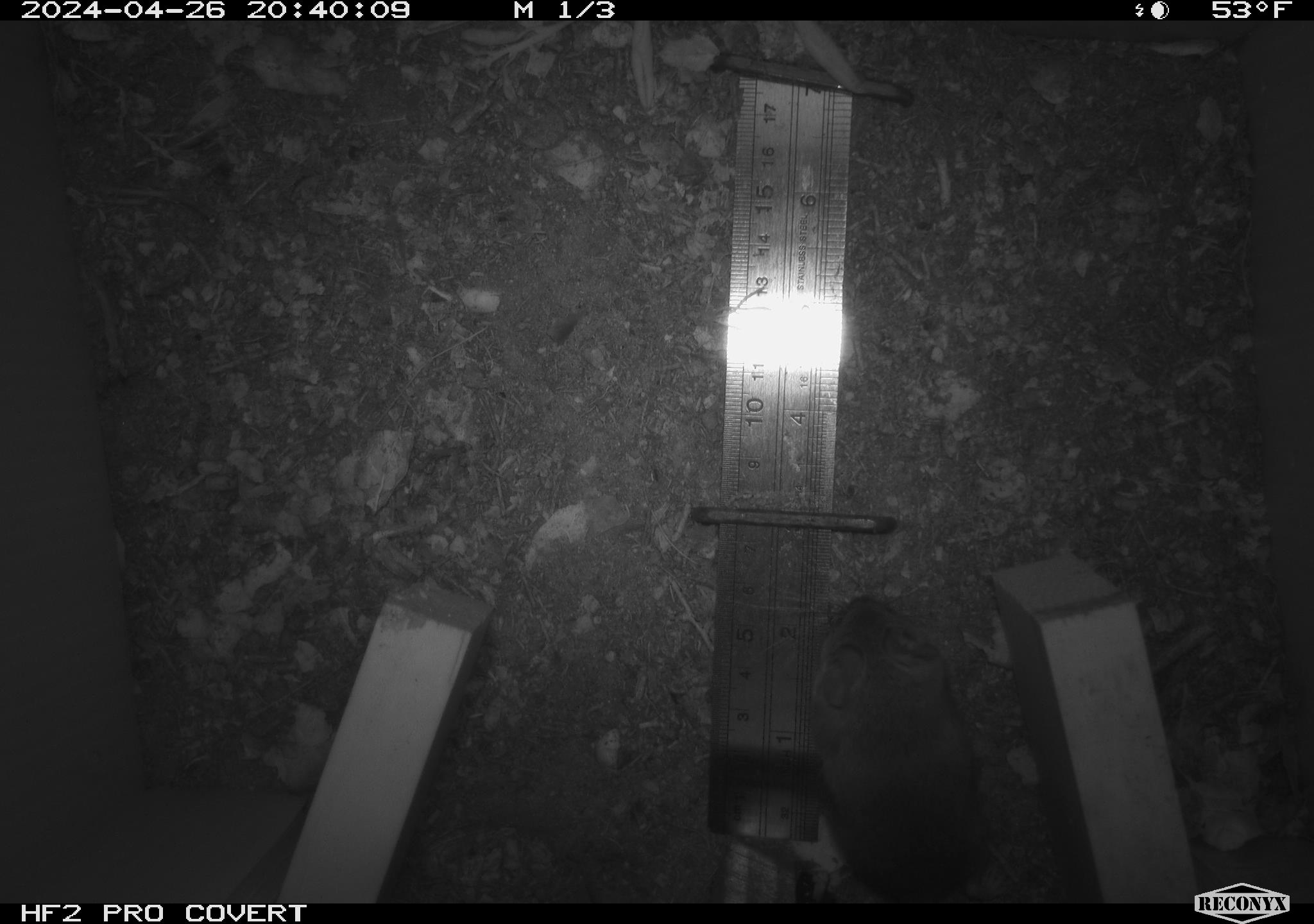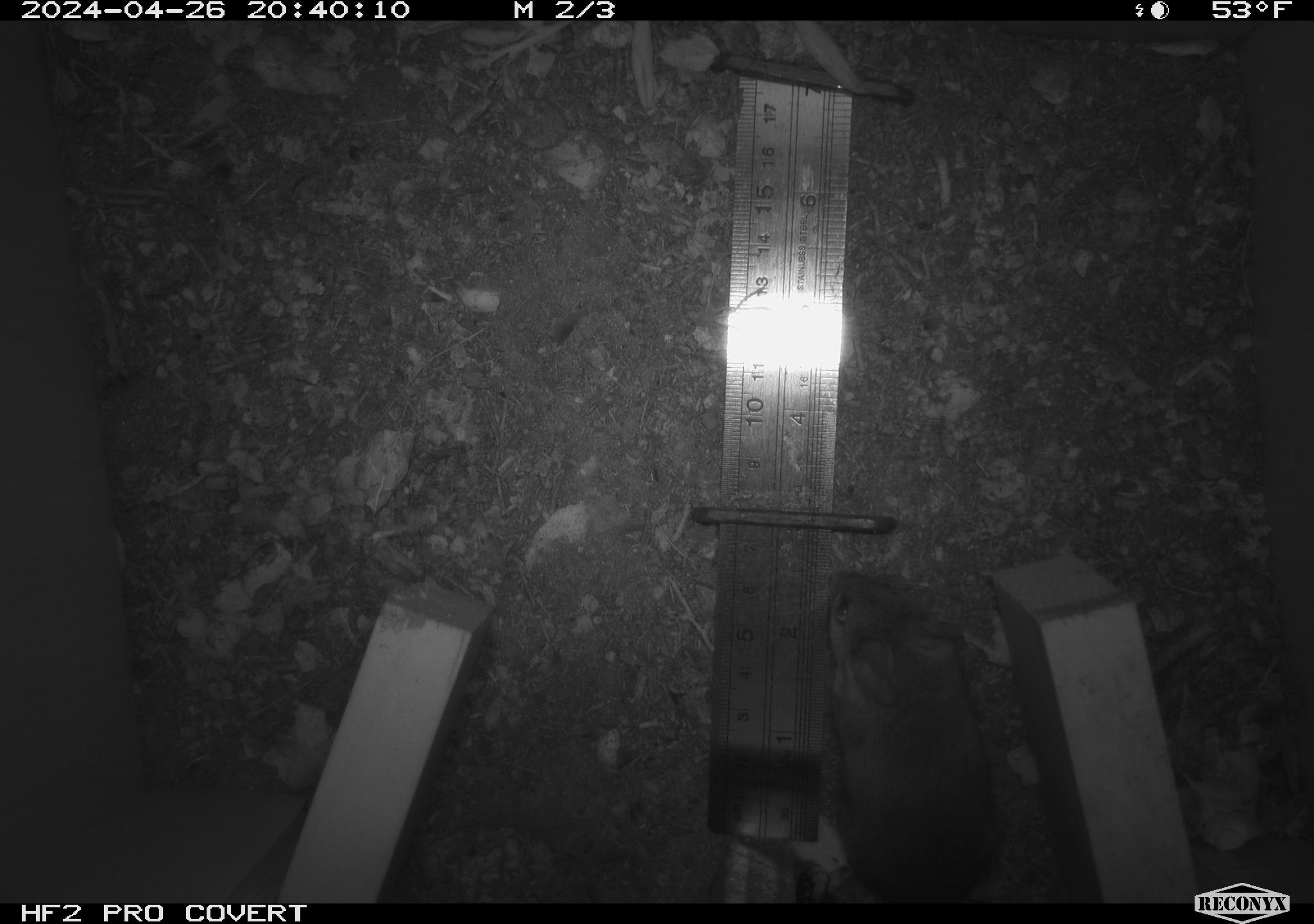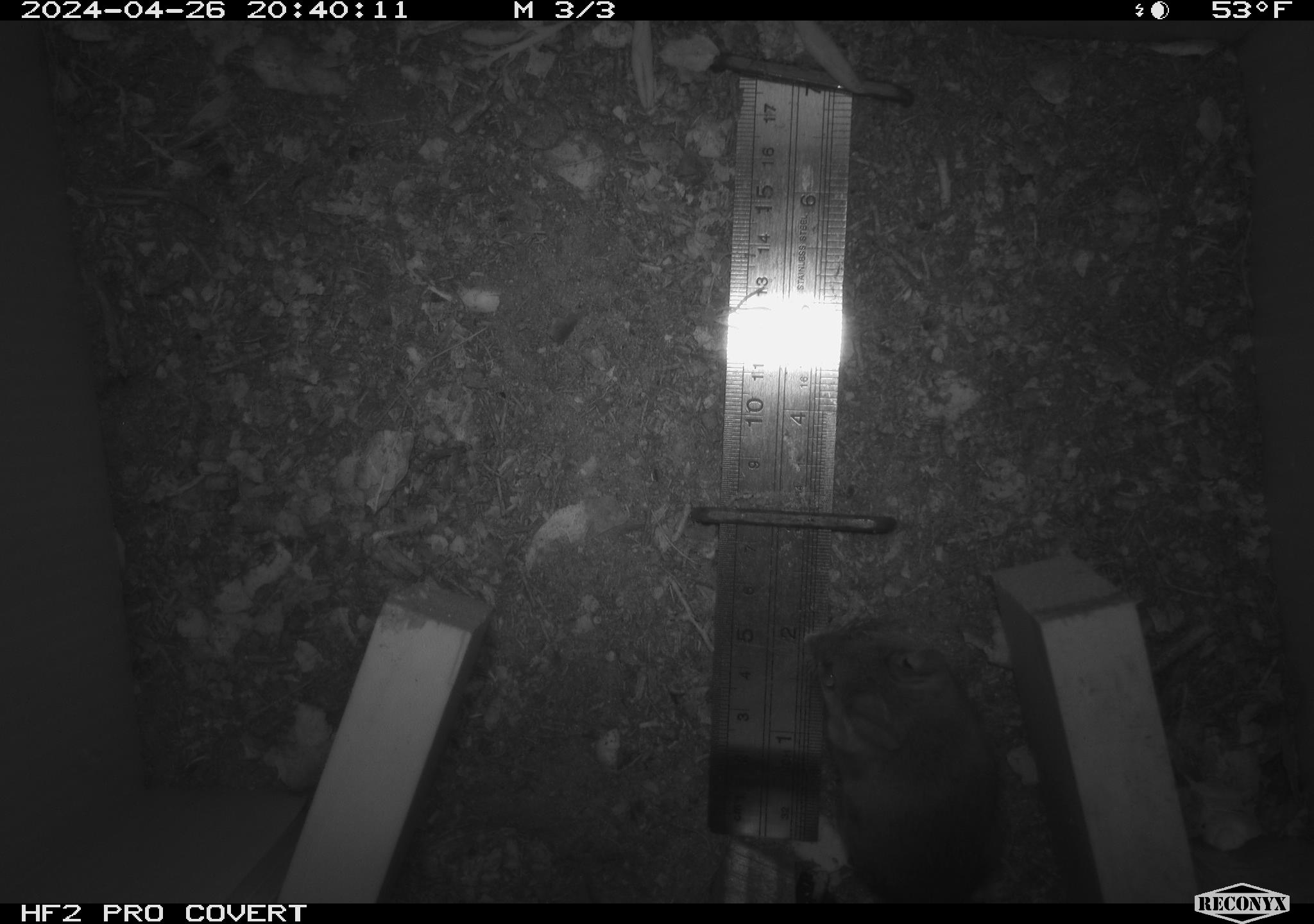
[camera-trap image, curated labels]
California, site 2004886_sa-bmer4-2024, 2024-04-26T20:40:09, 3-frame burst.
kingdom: Animalia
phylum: Chordata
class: Mammalia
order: Rodentia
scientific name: Rodentia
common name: mouse species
Mouse species (Rodentia).